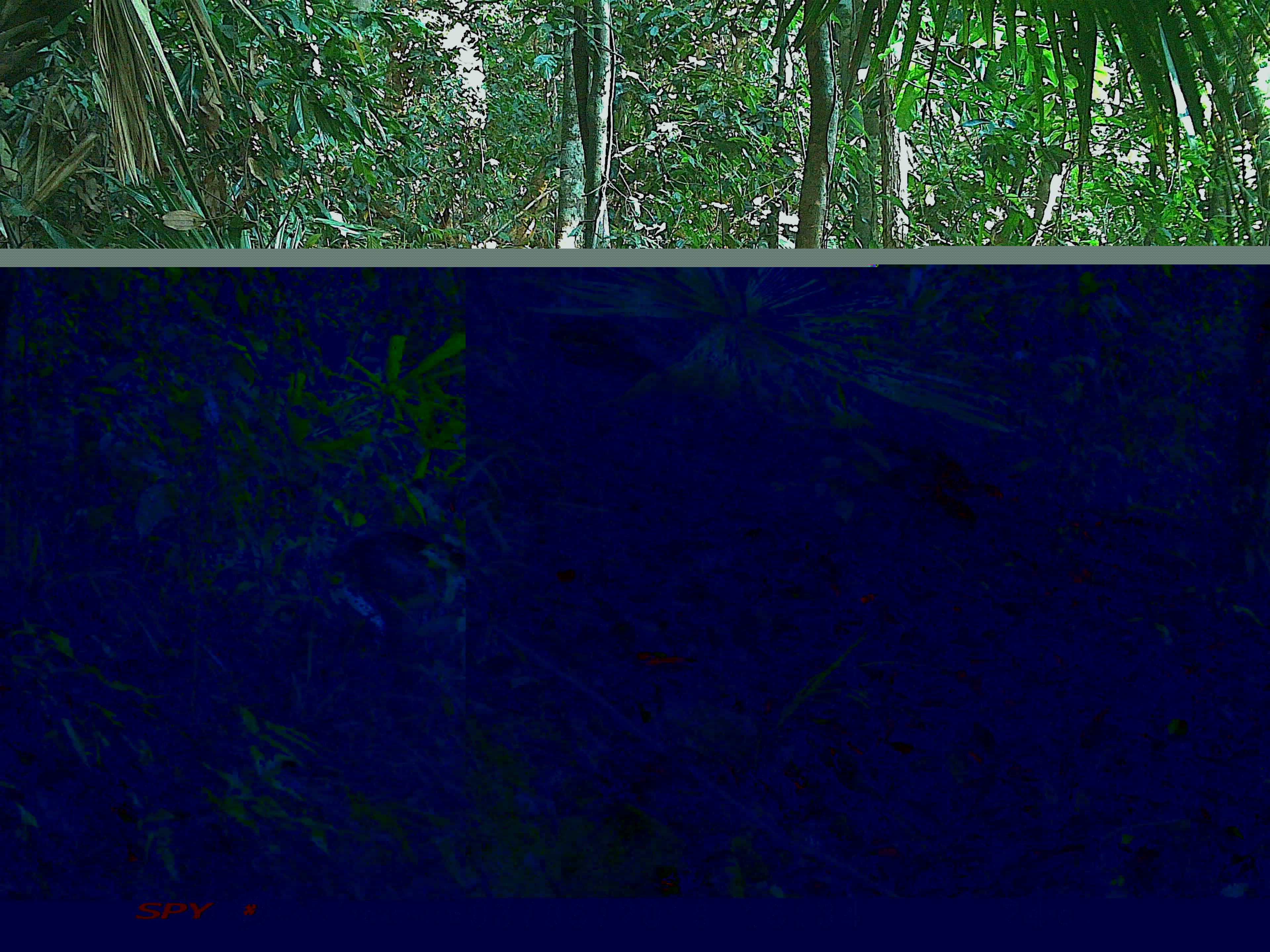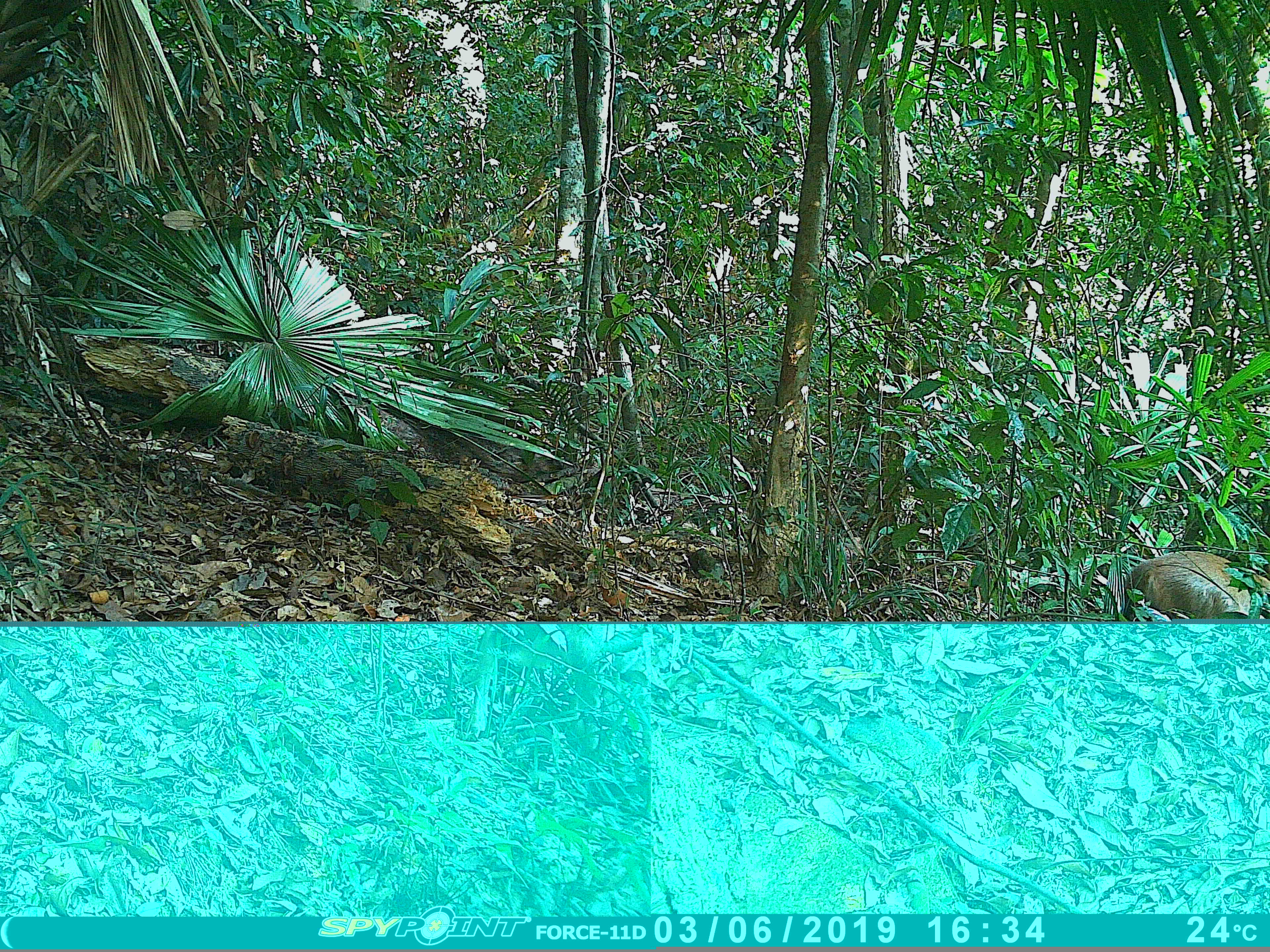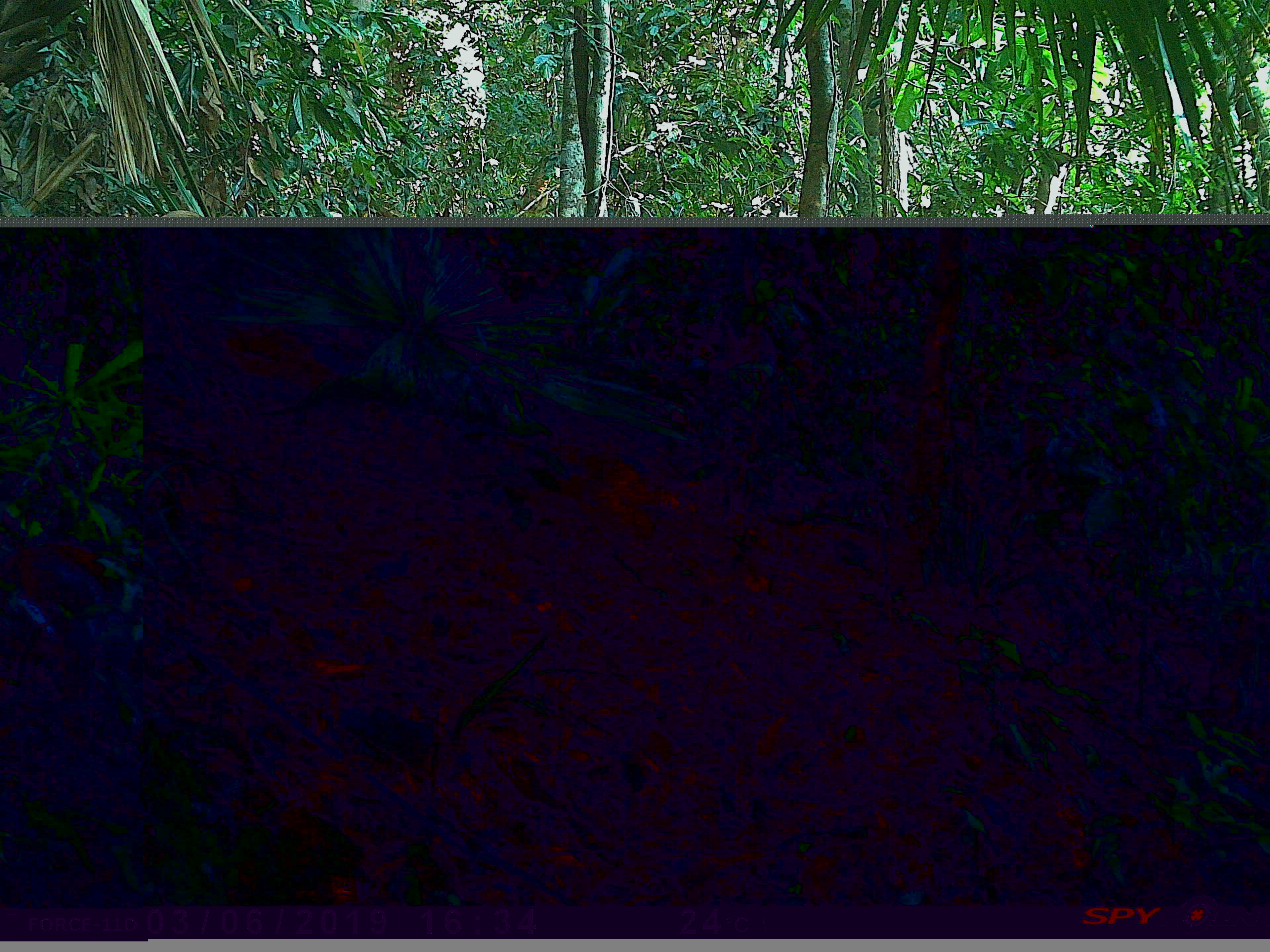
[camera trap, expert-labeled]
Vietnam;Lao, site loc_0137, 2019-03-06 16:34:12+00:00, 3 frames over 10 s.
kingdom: Animalia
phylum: Chordata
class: Mammalia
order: Artiodactyla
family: Cervidae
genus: Rusa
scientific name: Rusa unicolor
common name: sambar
Sambar (Rusa unicolor). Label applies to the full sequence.